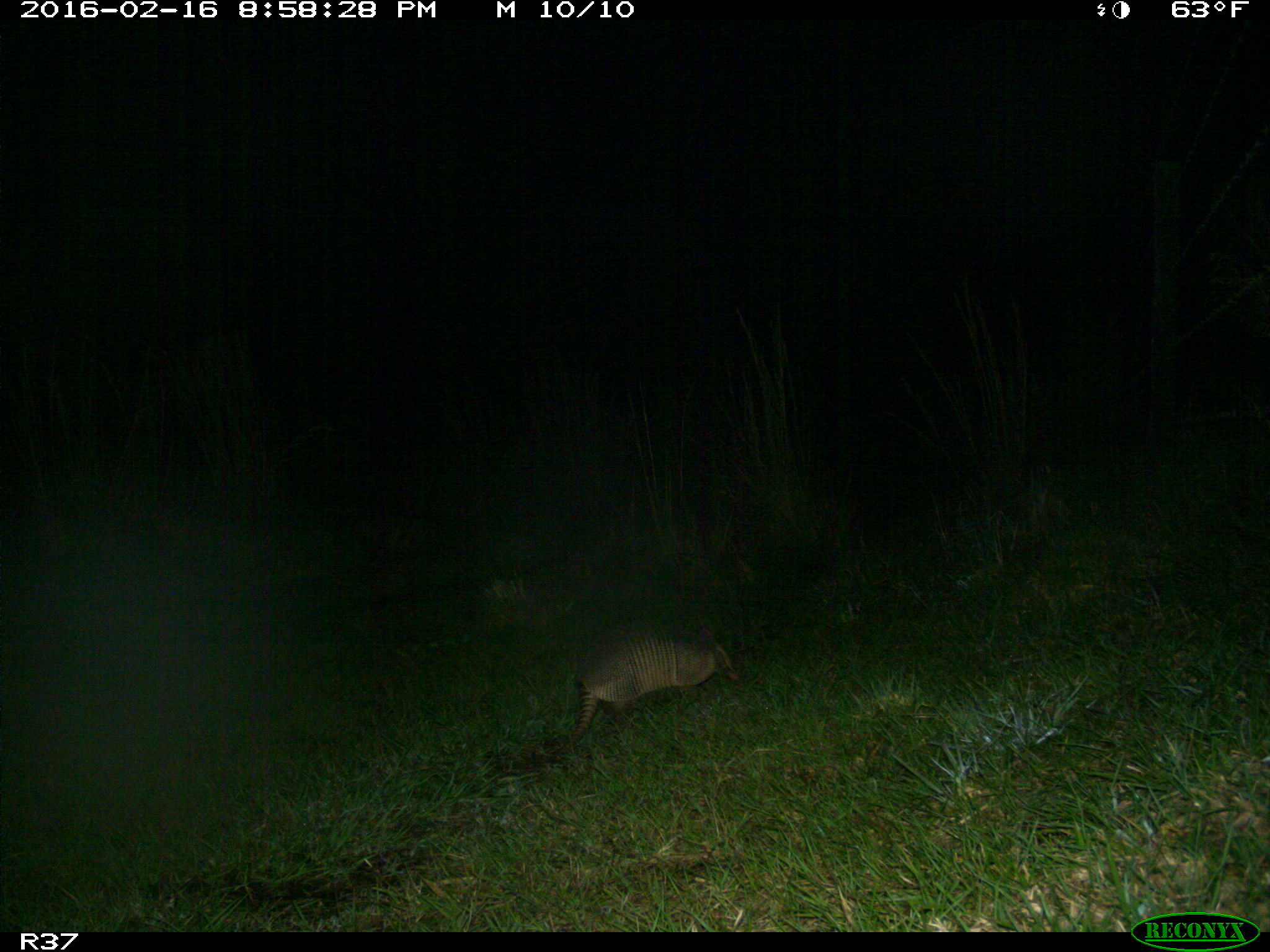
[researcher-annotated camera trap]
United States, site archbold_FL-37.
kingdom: Animalia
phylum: Chordata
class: Mammalia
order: Cingulata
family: Dasypodidae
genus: Dasypus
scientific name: Dasypus novemcinctus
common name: nine-banded armadillo